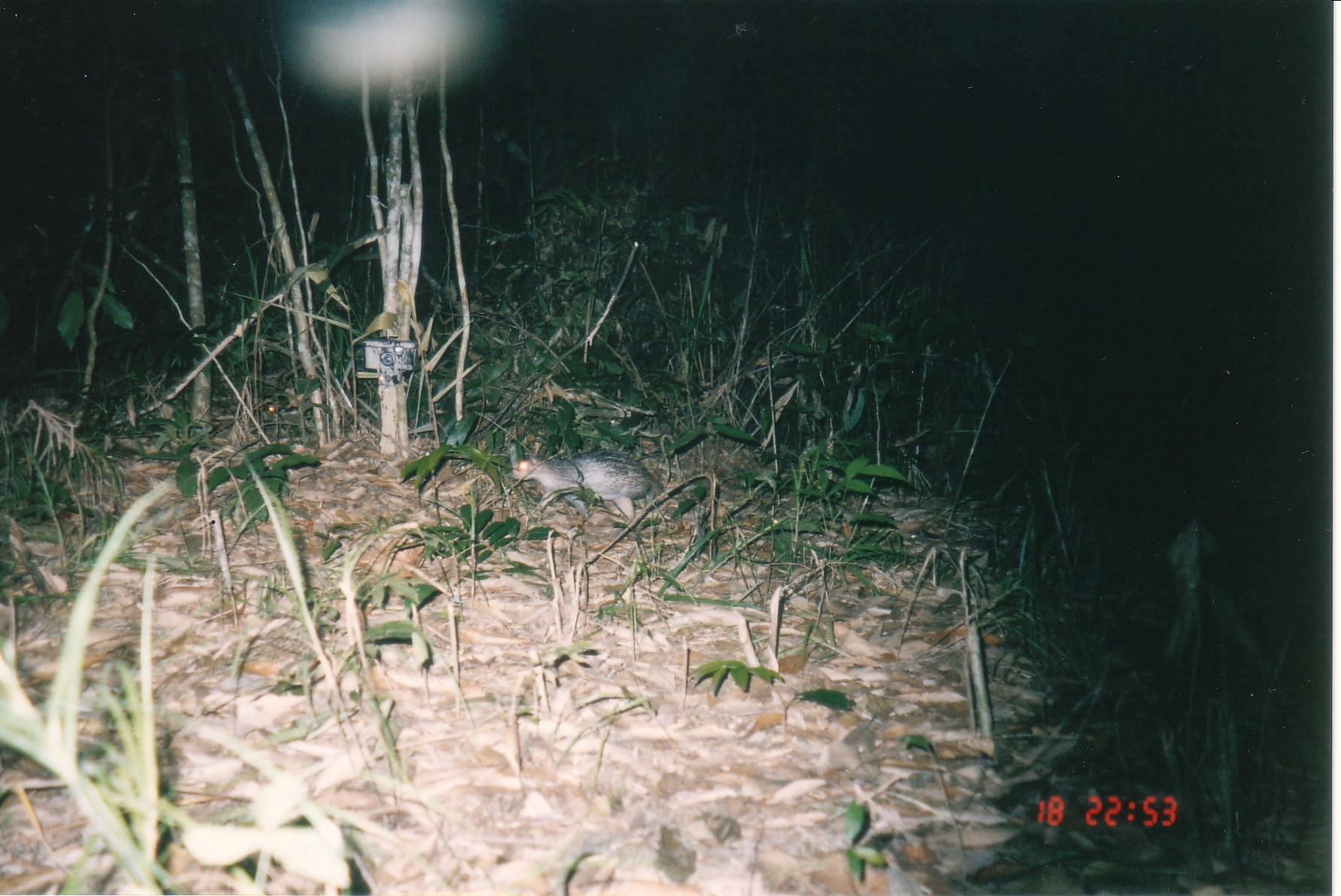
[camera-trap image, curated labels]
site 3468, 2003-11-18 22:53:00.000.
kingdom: Animalia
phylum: Chordata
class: Mammalia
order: Rodentia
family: Hystricidae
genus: Atherurus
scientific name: Atherurus macrourus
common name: asian brush-tailed porcupine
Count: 1.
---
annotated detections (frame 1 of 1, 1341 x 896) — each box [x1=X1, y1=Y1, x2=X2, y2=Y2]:
atherurus macrourus: [x1=507, y1=447, x2=665, y2=525]